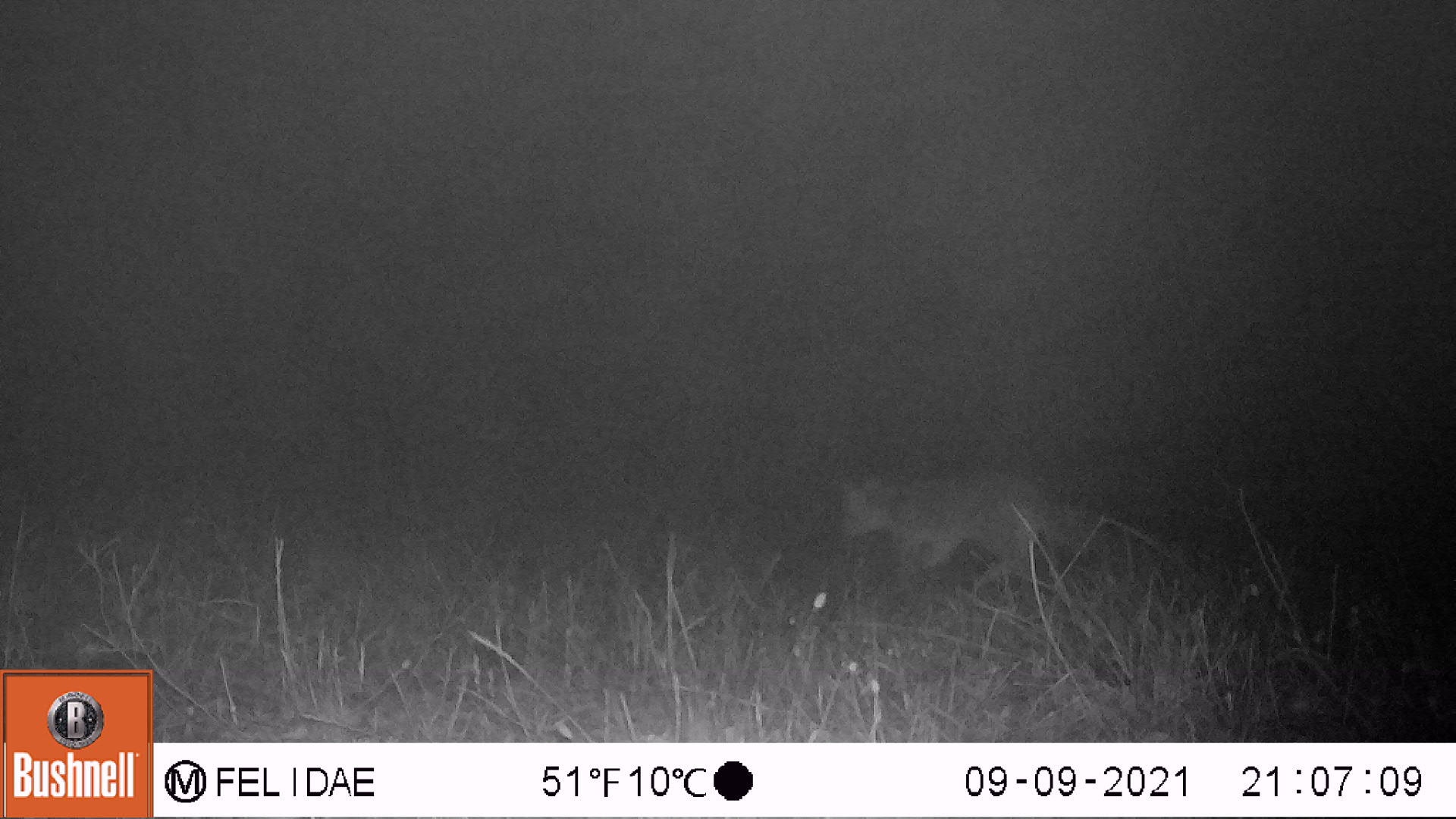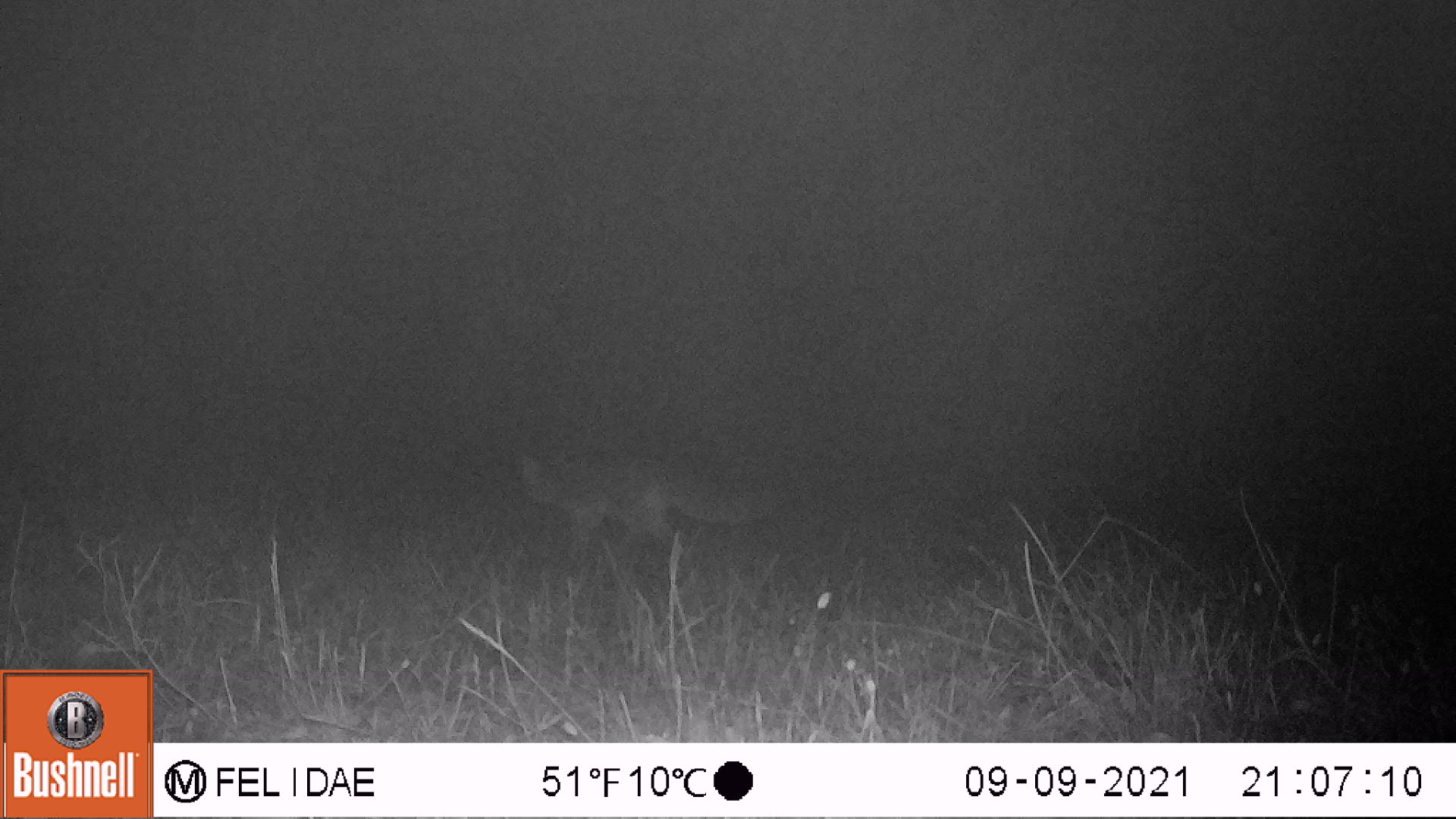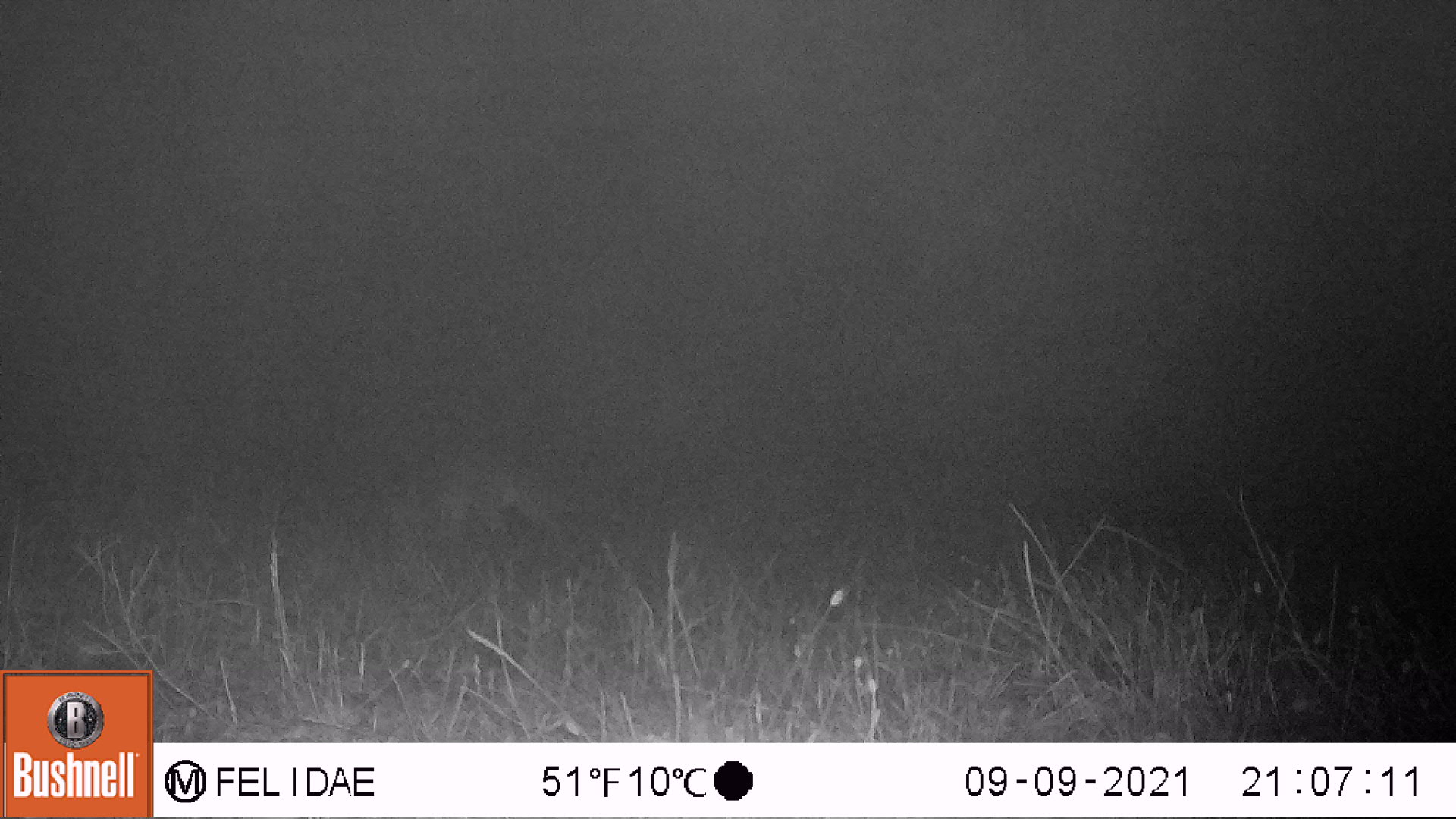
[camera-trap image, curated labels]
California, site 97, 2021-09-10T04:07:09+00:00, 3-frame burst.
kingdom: Animalia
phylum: Chordata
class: Mammalia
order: Carnivora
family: Canidae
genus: Urocyon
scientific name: Urocyon cinereoargenteus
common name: gray fox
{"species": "gray fox (Urocyon cinereoargenteus)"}